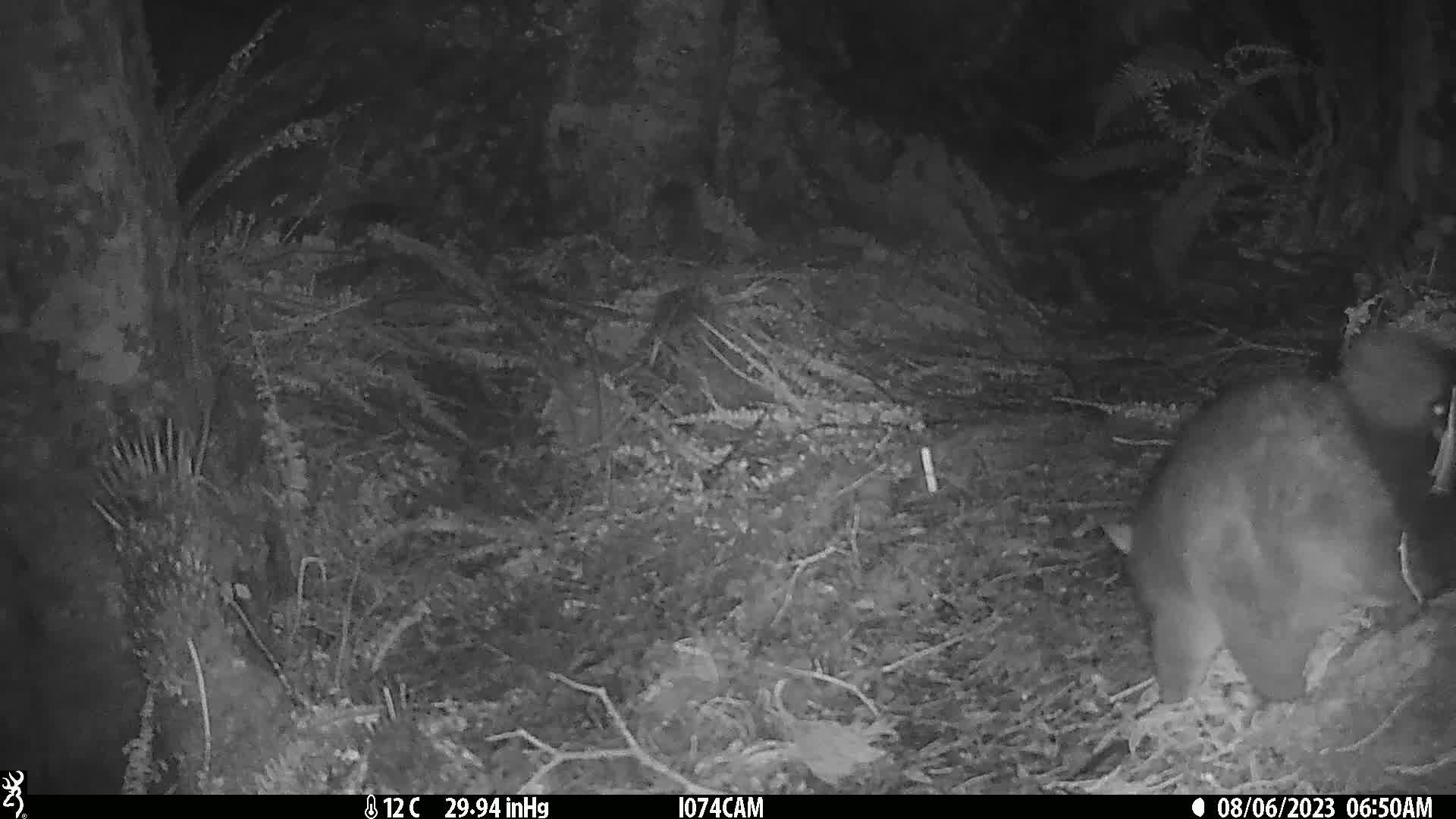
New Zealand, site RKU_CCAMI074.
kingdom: Animalia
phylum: Chordata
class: Mammalia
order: Diprotodontia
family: Phalangeridae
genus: Trichosurus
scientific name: Trichosurus vulpecula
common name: common brushtail possum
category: possum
Possum (common brushtail possum) (Trichosurus vulpecula).